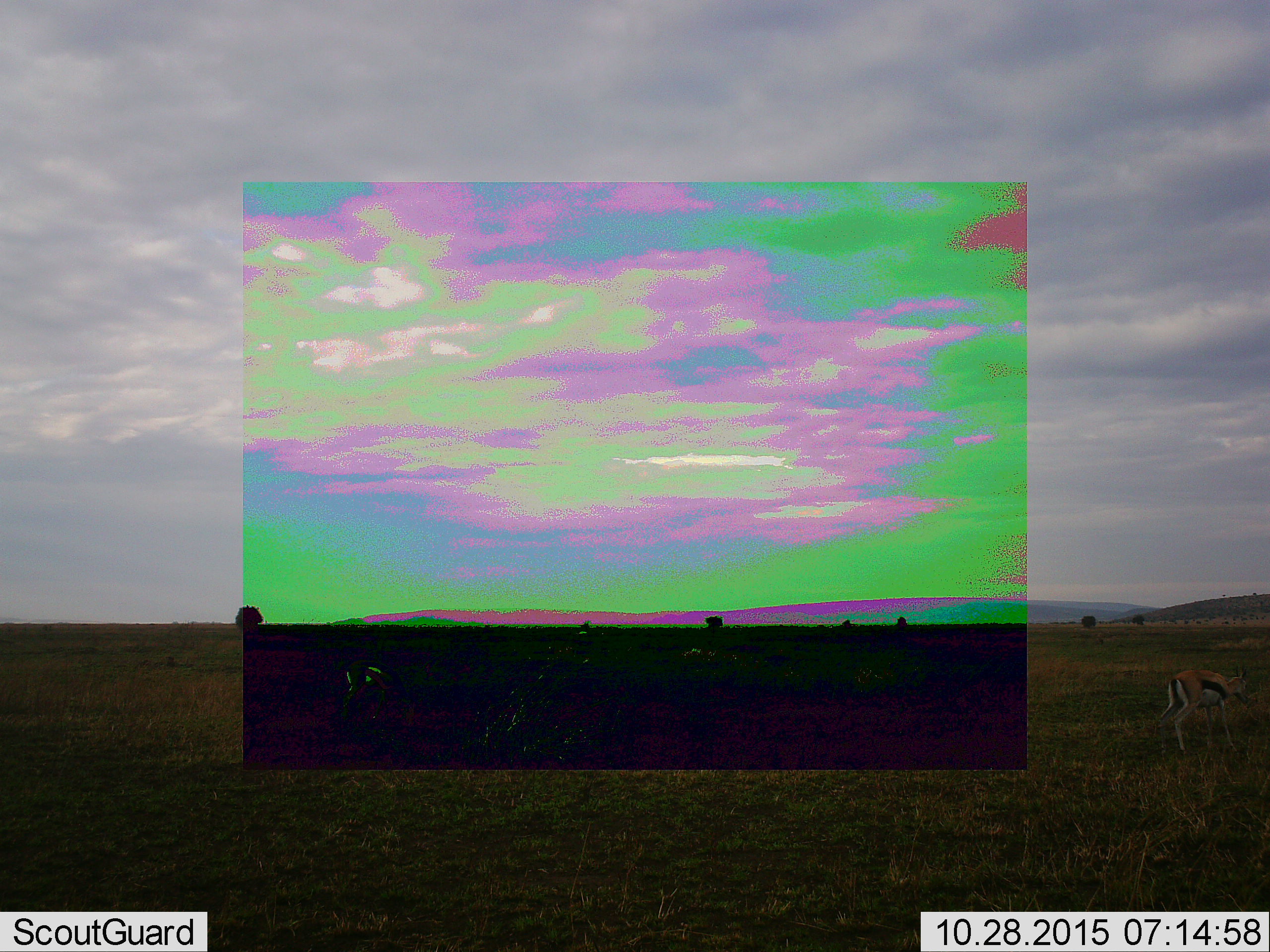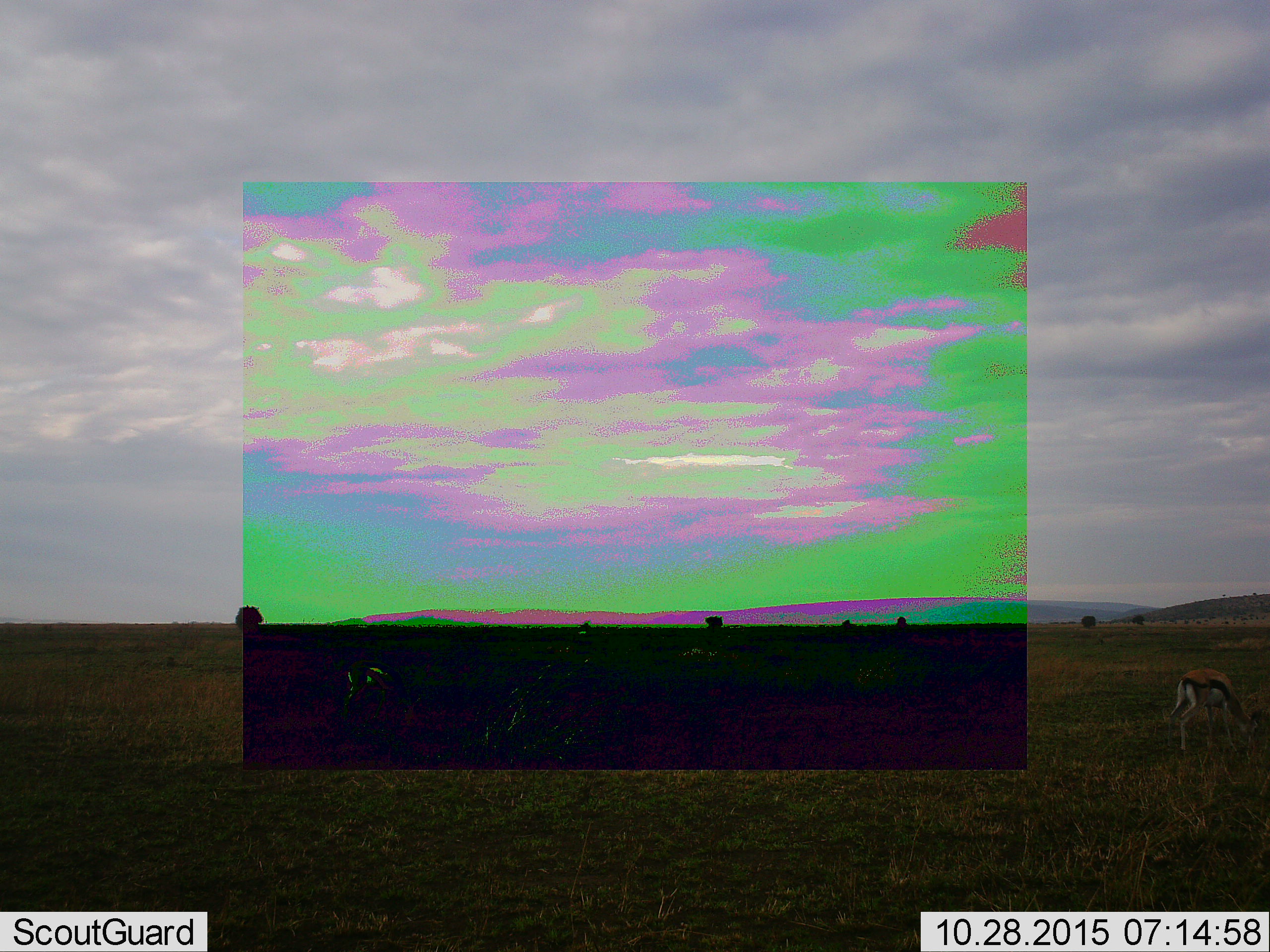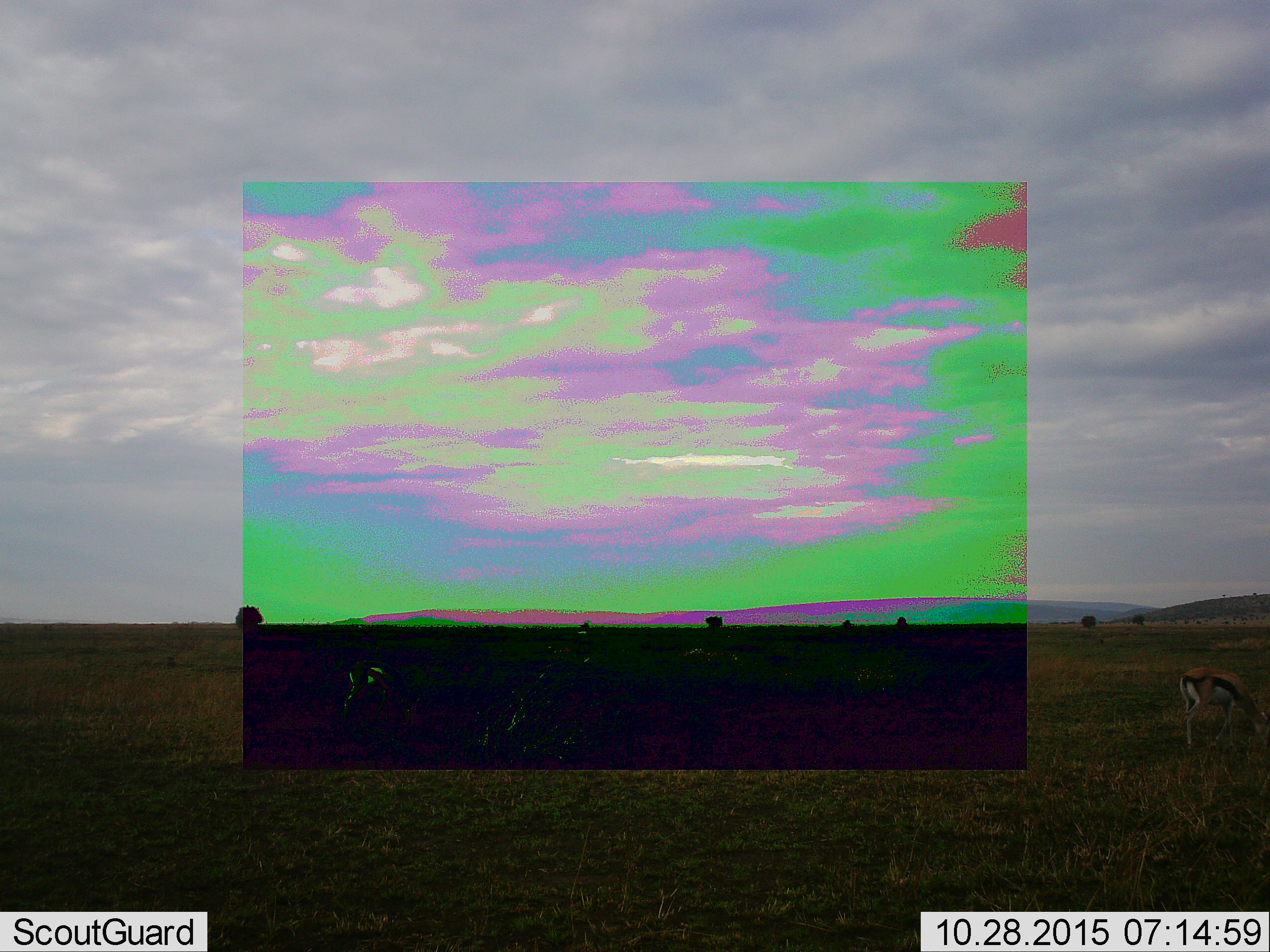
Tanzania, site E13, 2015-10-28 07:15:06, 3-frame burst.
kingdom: Animalia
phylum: Chordata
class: Mammalia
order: Artiodactyla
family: Bovidae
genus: Eudorcas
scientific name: Eudorcas thomsonii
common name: thomson's gazelle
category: gazellethomsons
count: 3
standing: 47%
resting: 7%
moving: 47%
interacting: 7%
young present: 0%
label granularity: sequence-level